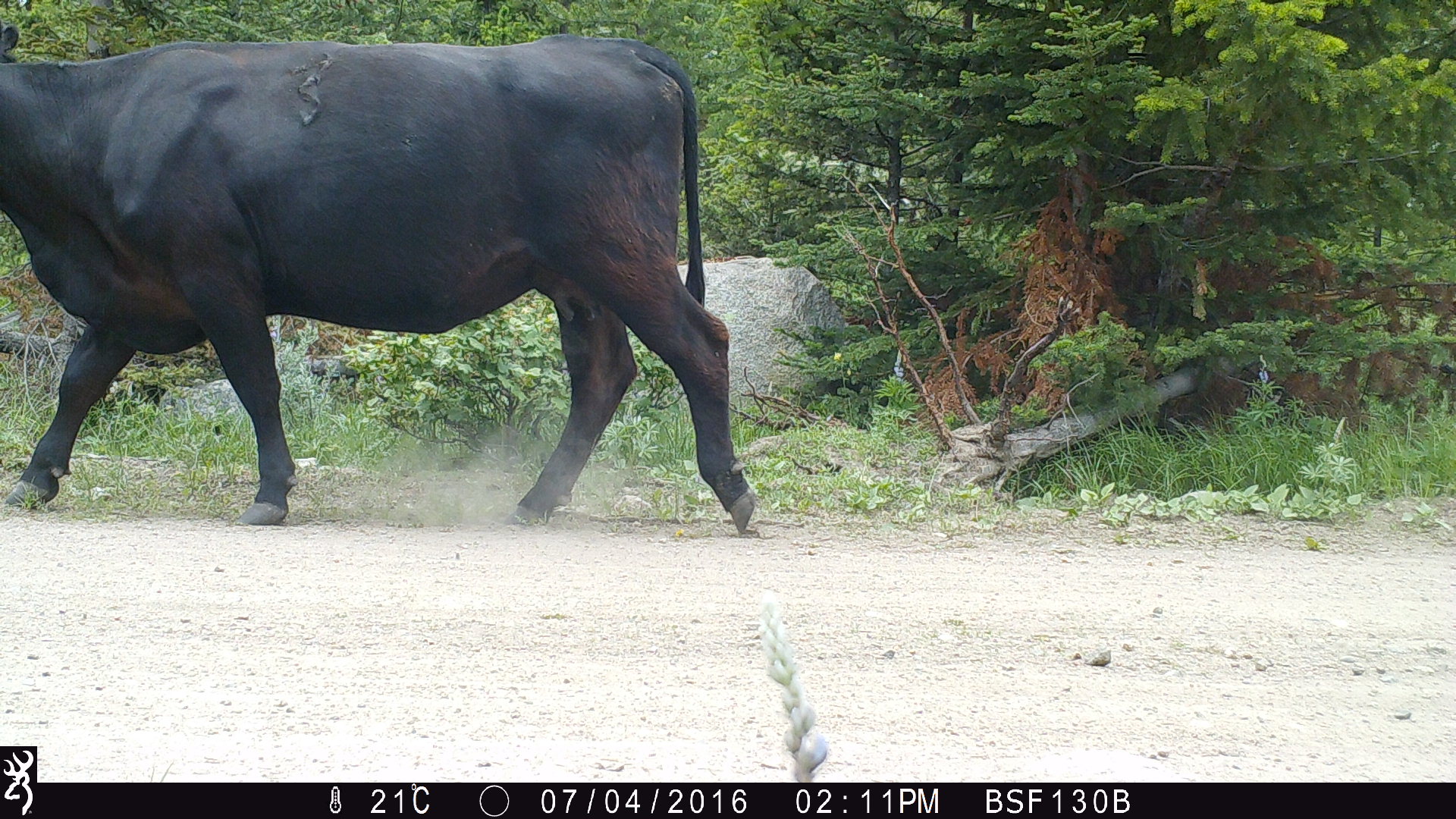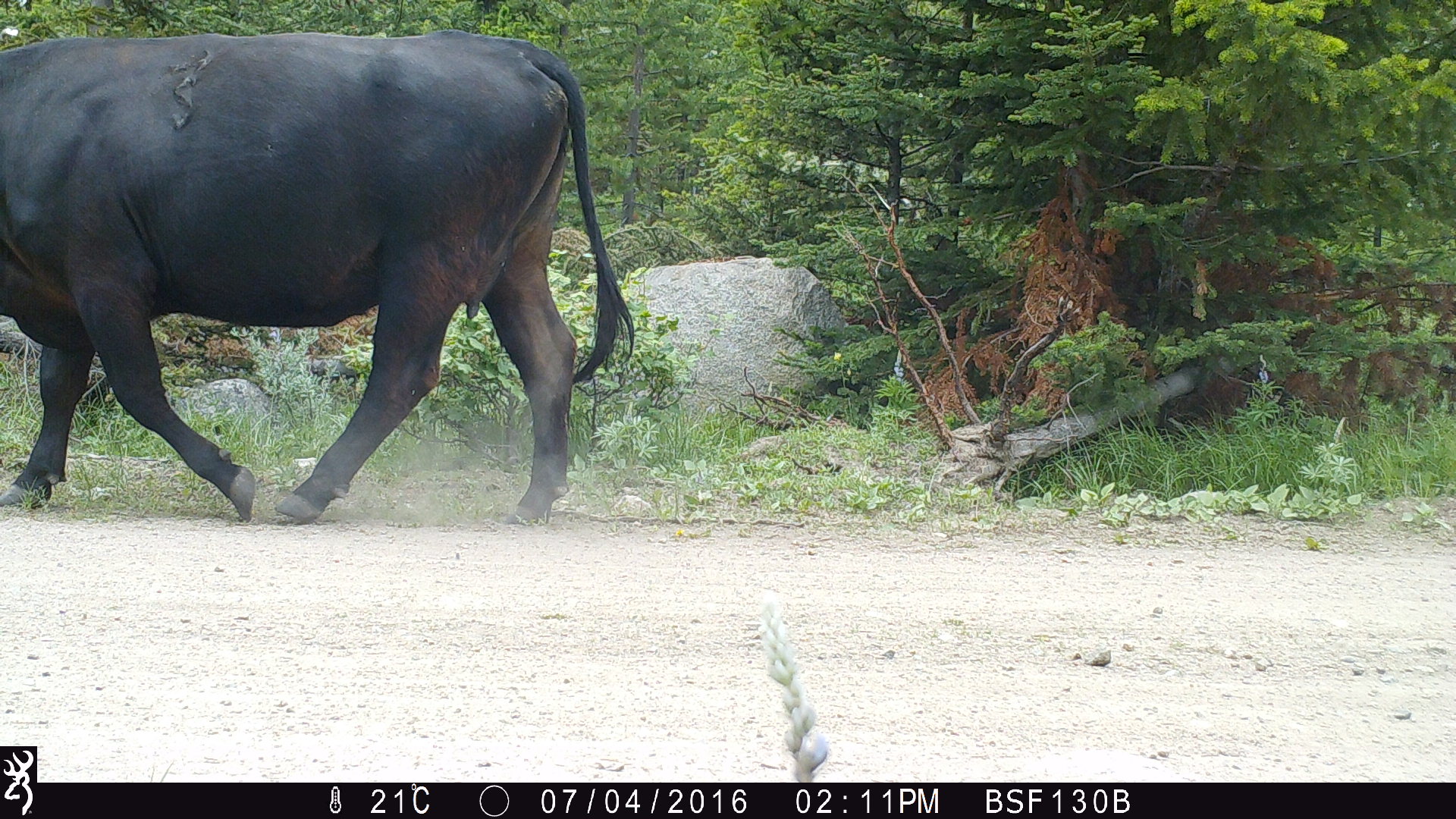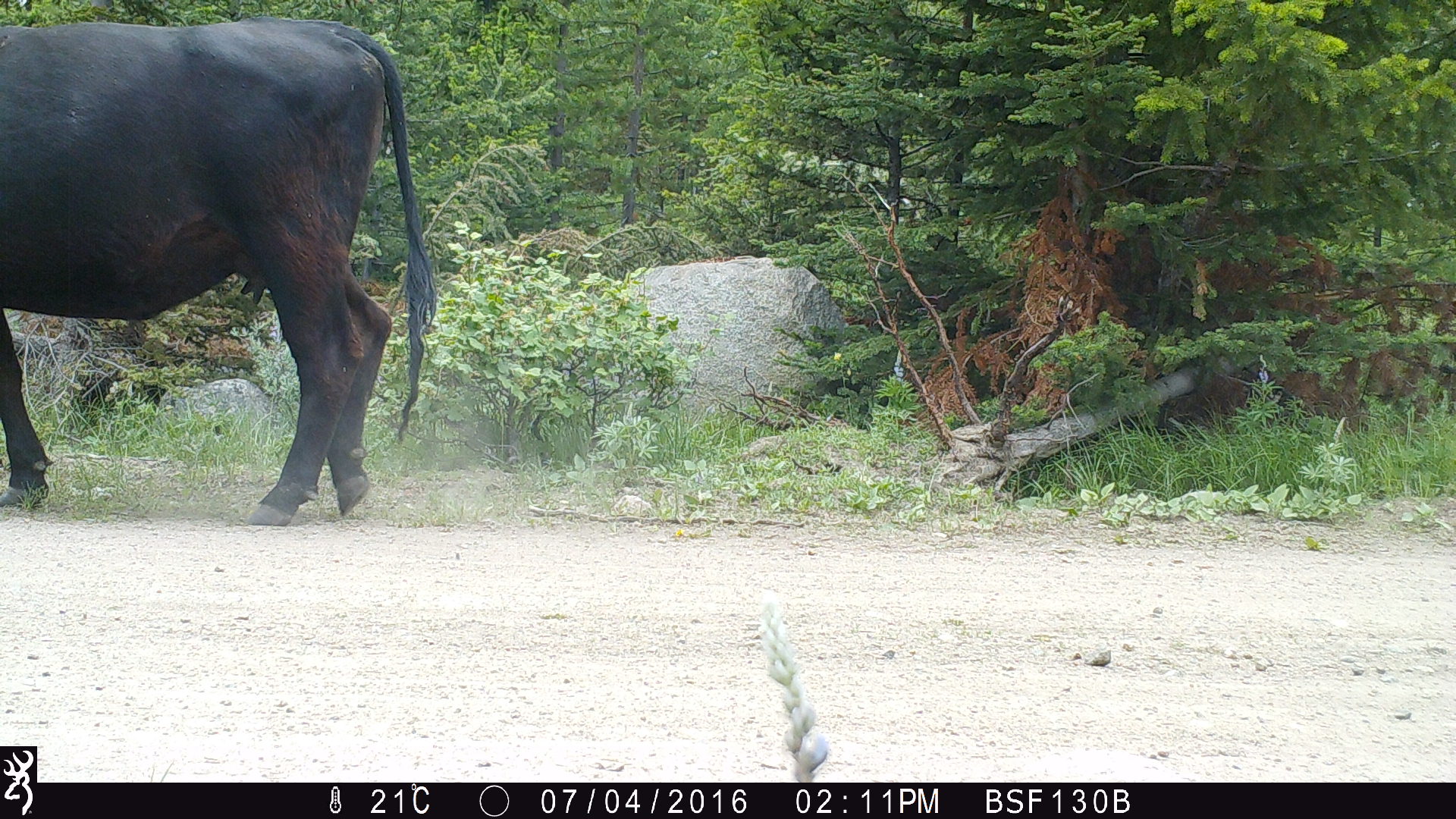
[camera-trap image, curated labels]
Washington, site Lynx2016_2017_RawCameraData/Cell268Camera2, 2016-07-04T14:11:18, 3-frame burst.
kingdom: Animalia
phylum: Chordata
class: Mammalia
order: Artiodactyla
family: Bovidae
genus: Bos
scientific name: Bos taurus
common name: domestic cattle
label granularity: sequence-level